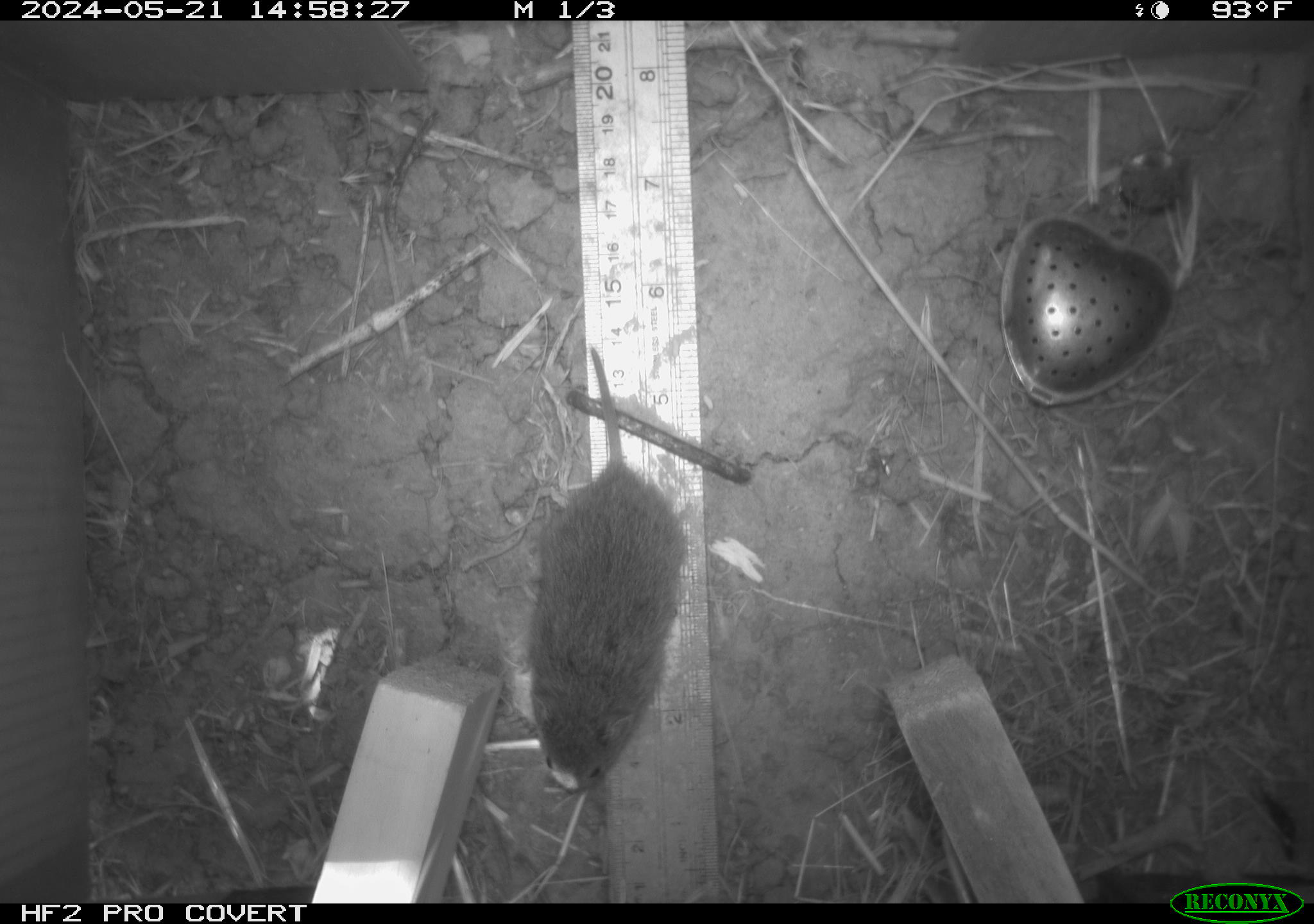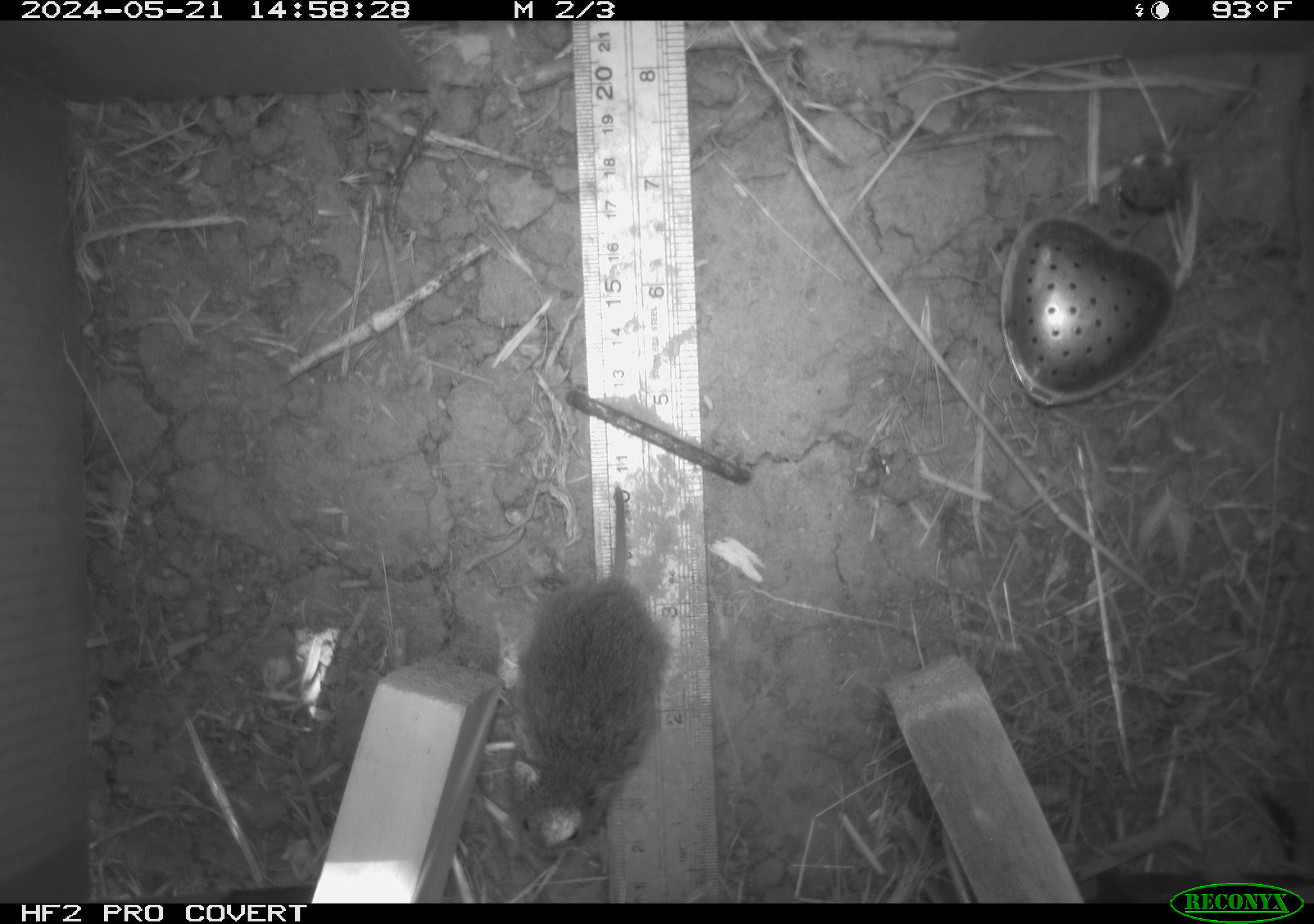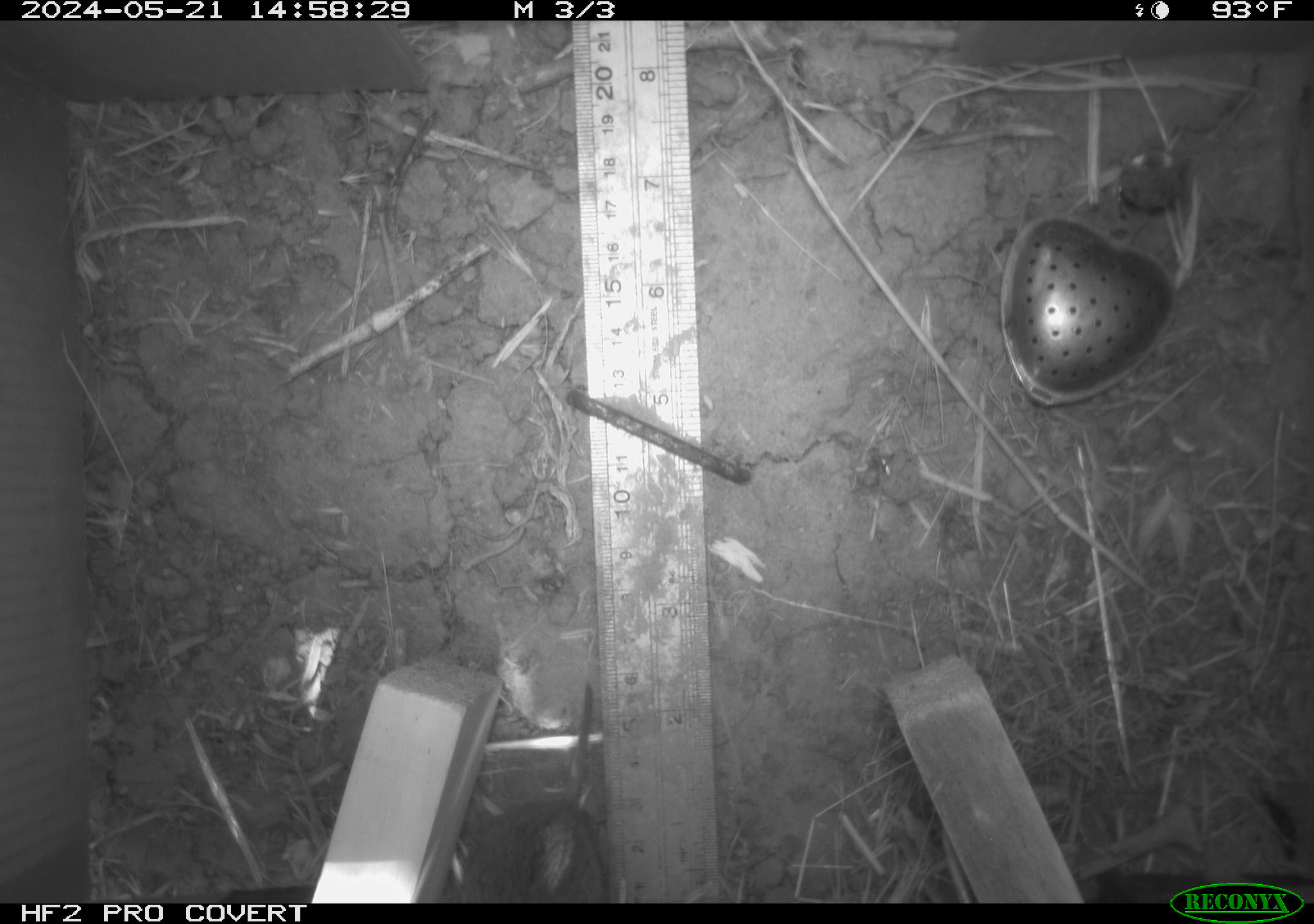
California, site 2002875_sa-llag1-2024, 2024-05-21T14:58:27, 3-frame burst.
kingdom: Animalia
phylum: Chordata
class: Mammalia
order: Rodentia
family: Cricetidae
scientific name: Arvicolinae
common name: voles, lemmings, and muskrats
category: arvicolinae subfamily